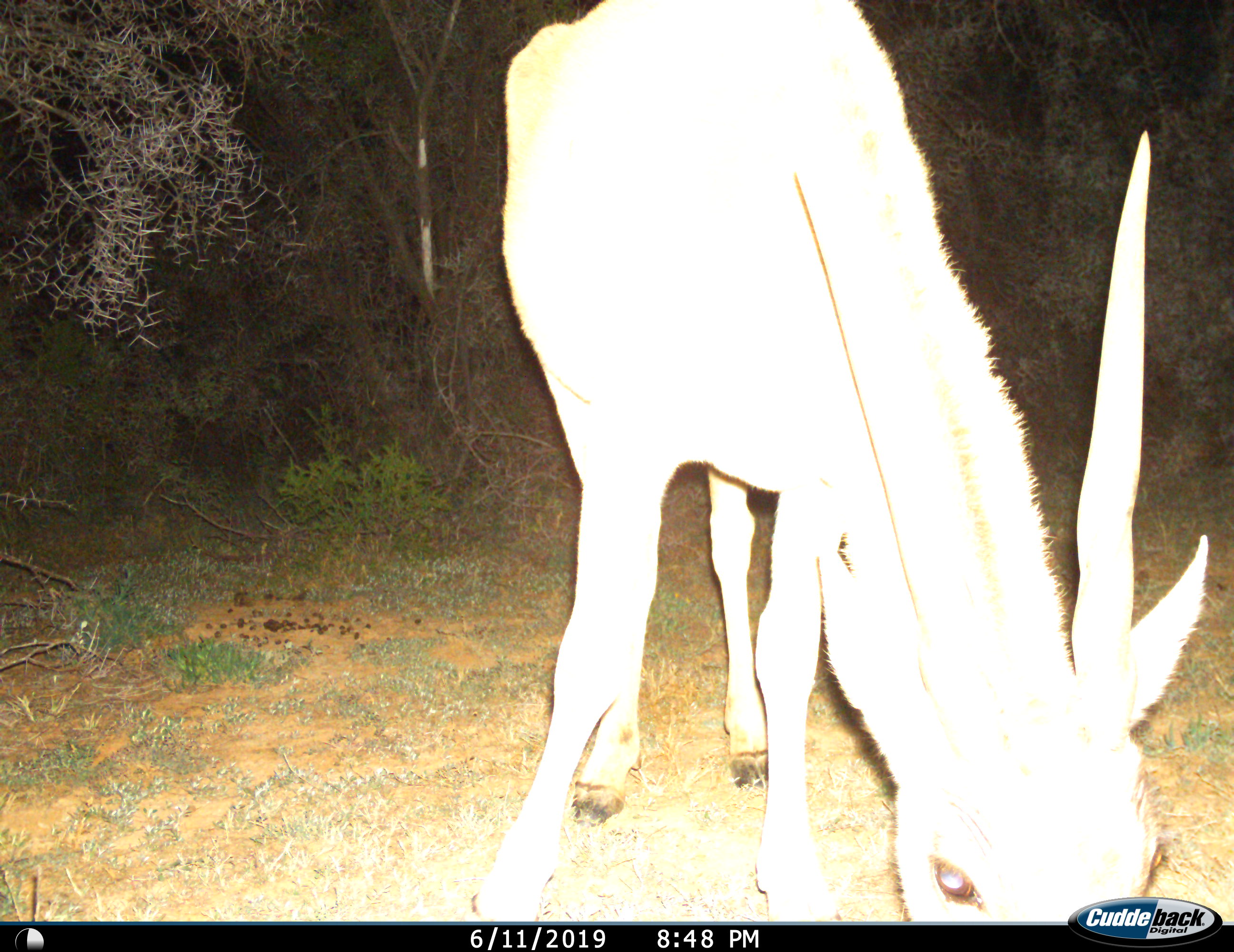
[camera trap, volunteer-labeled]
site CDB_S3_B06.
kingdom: Animalia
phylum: Chordata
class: Mammalia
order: Artiodactyla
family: Bovidae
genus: Tragelaphus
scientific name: Tragelaphus oryx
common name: eland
Eland (Tragelaphus oryx), count 1. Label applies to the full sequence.